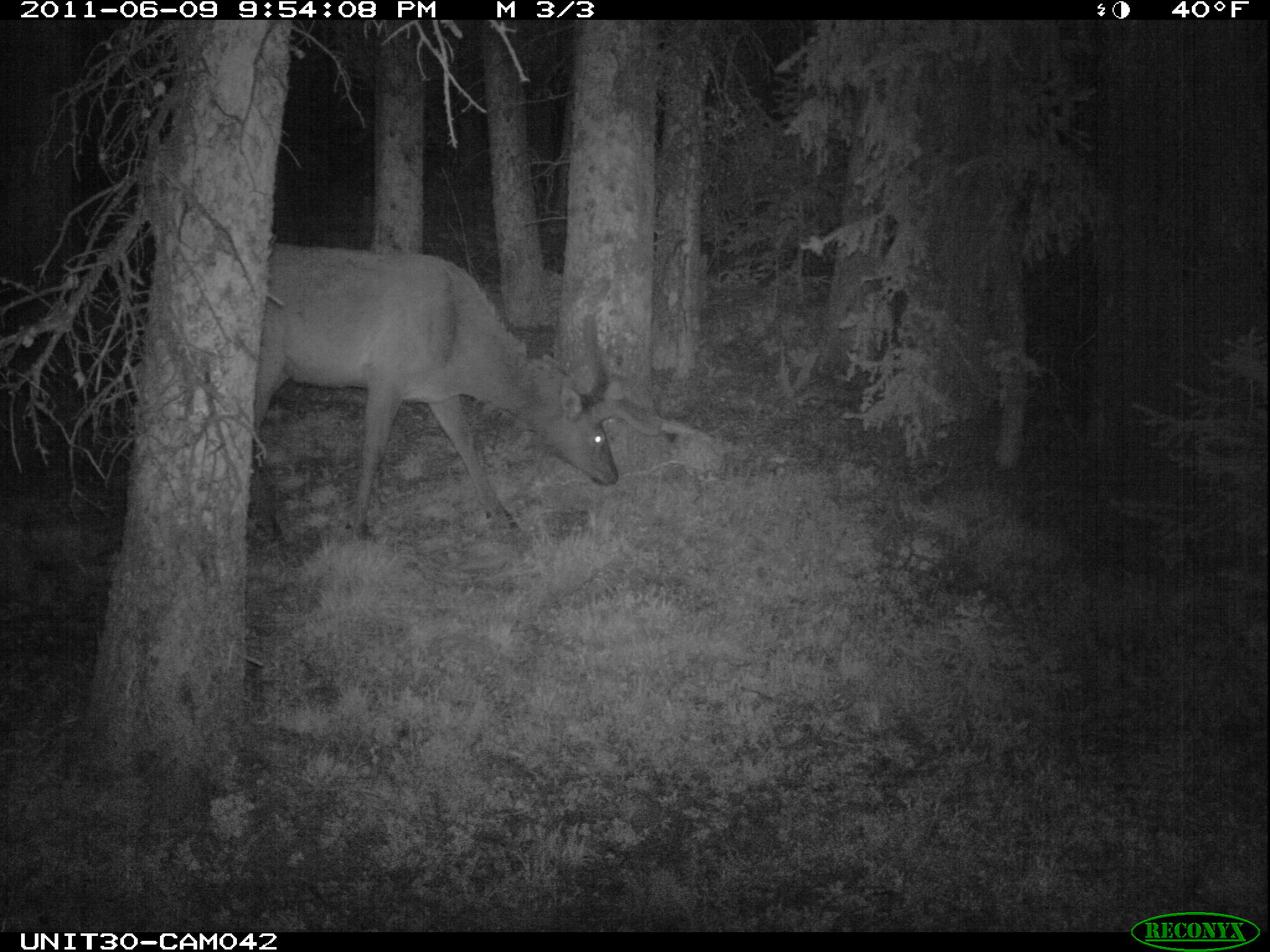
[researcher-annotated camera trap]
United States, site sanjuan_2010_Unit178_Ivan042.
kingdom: Animalia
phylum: Chordata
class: Mammalia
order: Artiodactyla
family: Cervidae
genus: Cervus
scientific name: Cervus elaphus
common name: red deer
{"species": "Cervus elaphus (red deer)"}